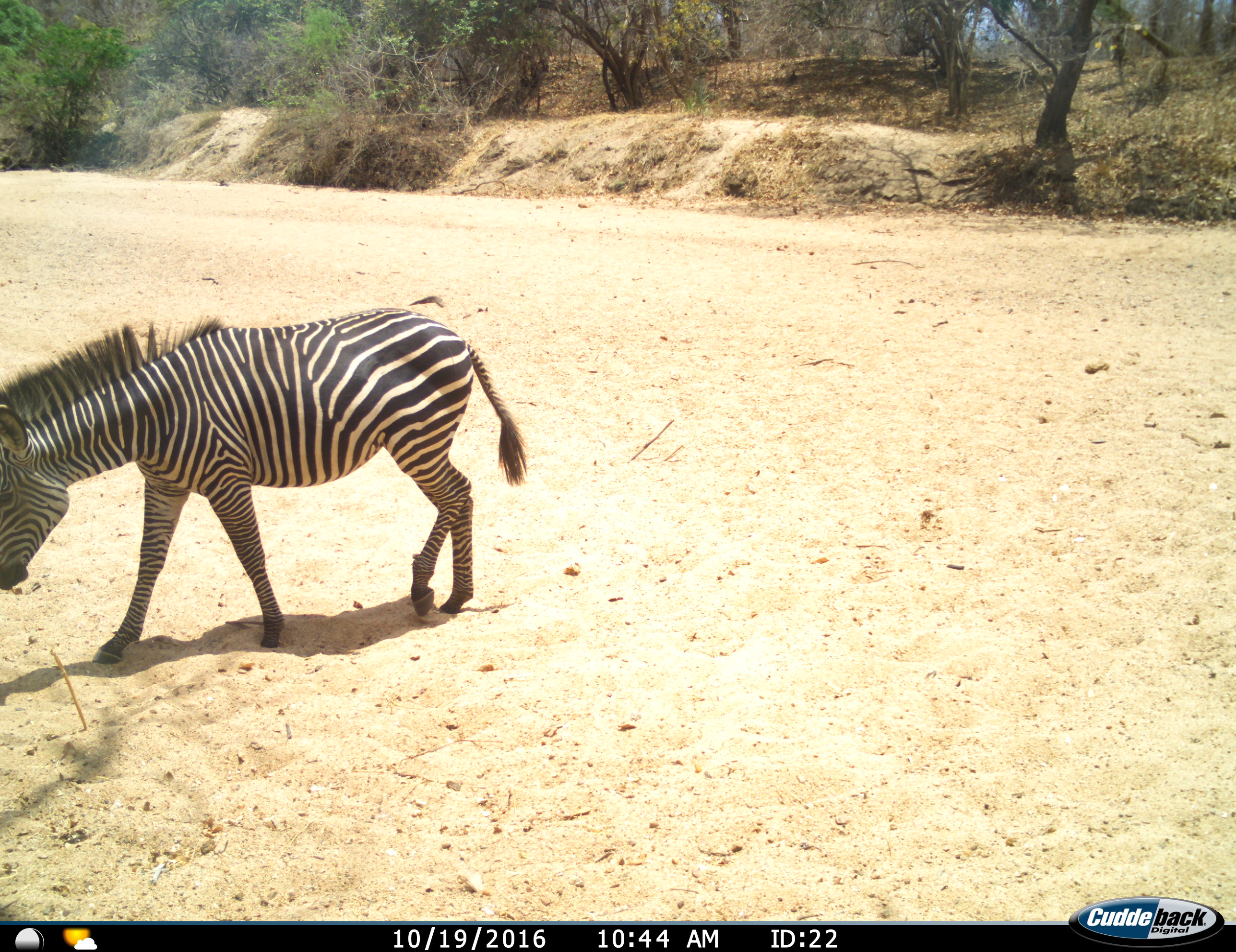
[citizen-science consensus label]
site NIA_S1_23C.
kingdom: Animalia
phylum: Chordata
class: Mammalia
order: Perissodactyla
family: Equidae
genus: Equus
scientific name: Equus quagga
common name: plains zebra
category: zebraplains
Zebraplains (plains zebra) (Equus quagga), count 1. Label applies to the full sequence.